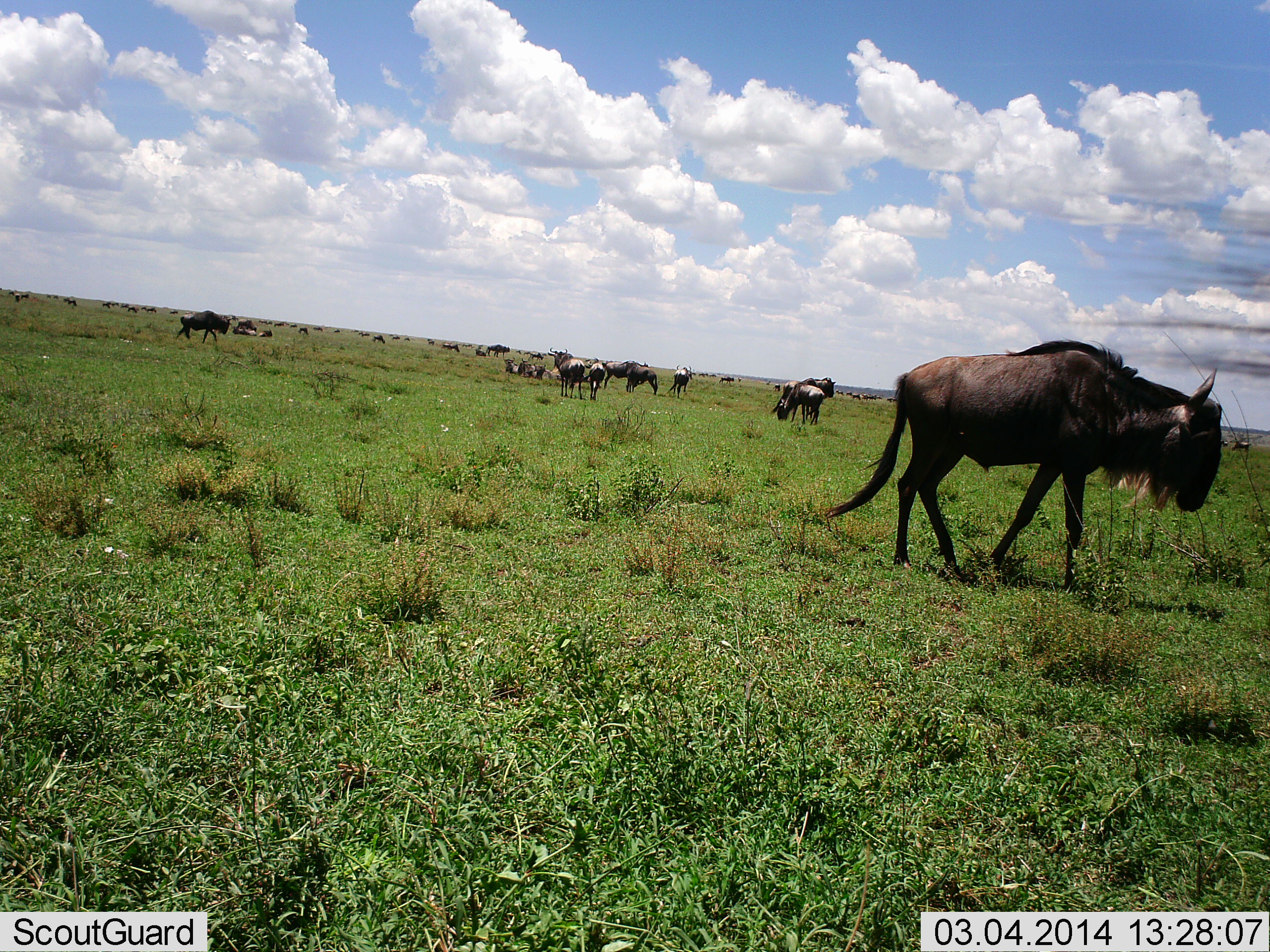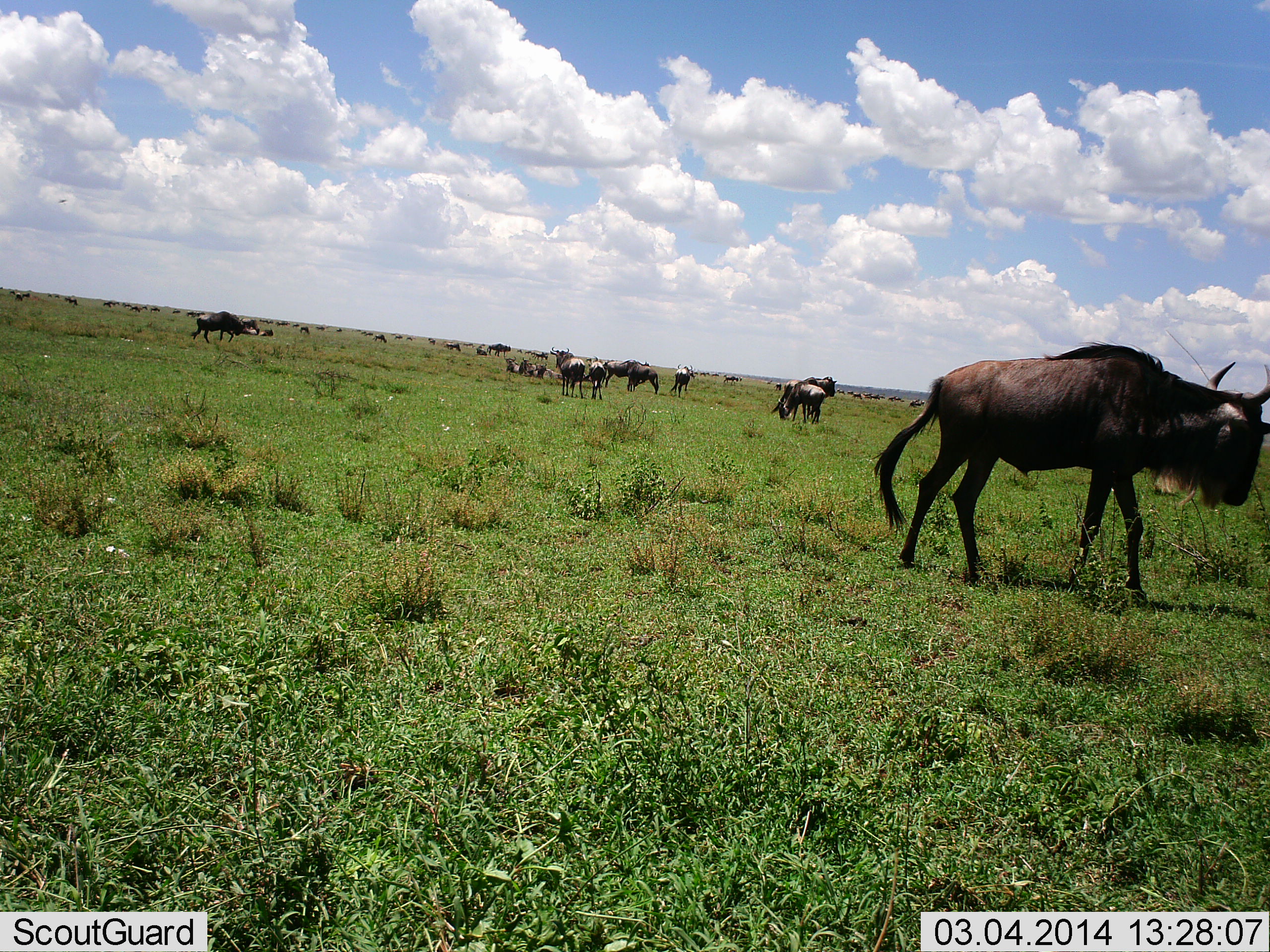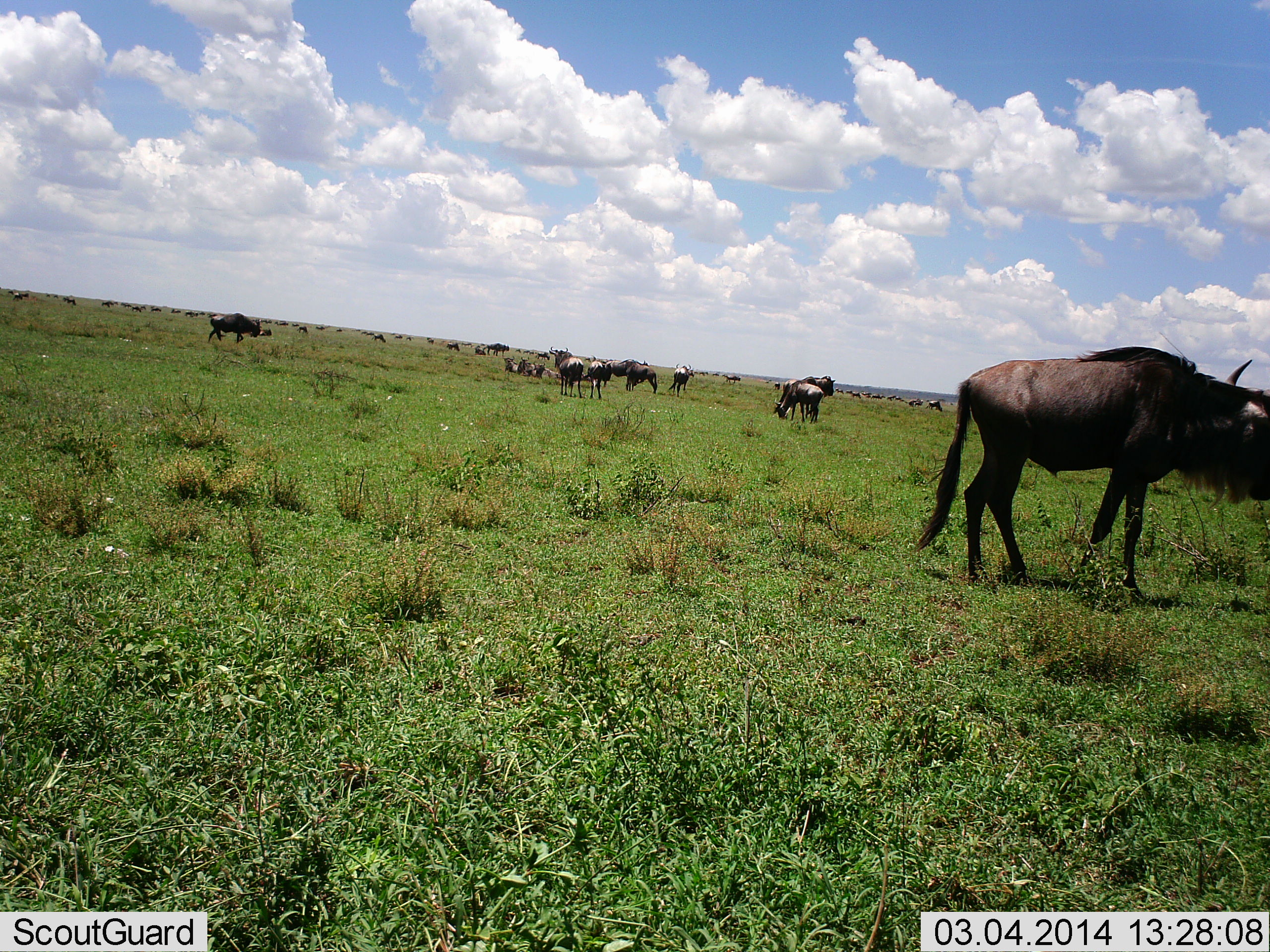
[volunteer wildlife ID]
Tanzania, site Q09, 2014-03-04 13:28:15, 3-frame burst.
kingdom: Animalia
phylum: Chordata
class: Mammalia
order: Artiodactyla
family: Bovidae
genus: Connochaetes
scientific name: Connochaetes taurinus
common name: blue wildebeest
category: wildebeest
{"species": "wildebeest (blue wildebeest) (Connochaetes taurinus)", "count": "11-50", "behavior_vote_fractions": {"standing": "60%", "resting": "40%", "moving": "90%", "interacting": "0%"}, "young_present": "0%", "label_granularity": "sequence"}